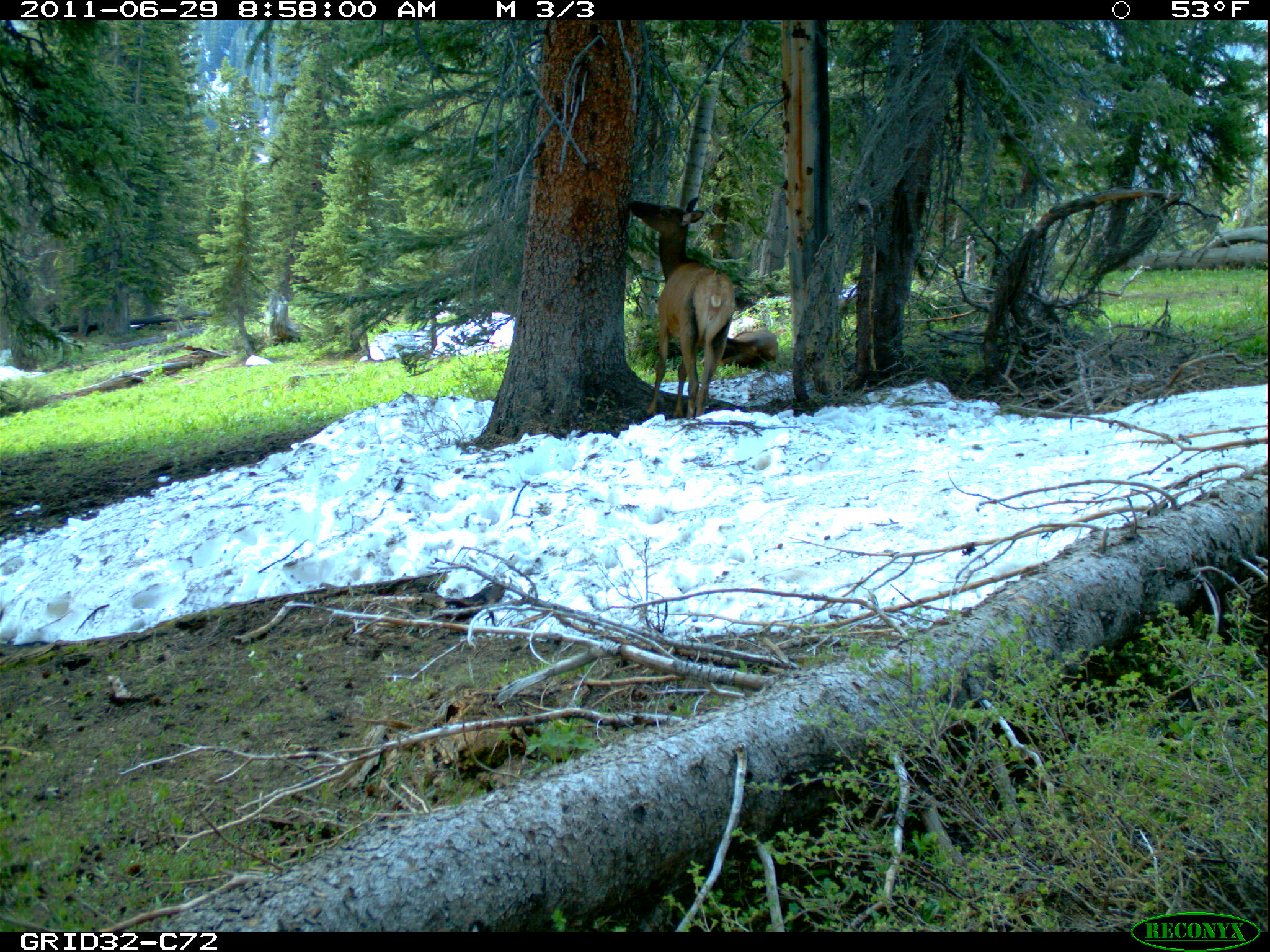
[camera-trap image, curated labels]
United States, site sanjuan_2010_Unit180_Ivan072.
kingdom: Animalia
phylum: Chordata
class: Mammalia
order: Artiodactyla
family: Cervidae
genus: Cervus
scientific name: Cervus elaphus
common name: red deer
Cervus elaphus (red deer).